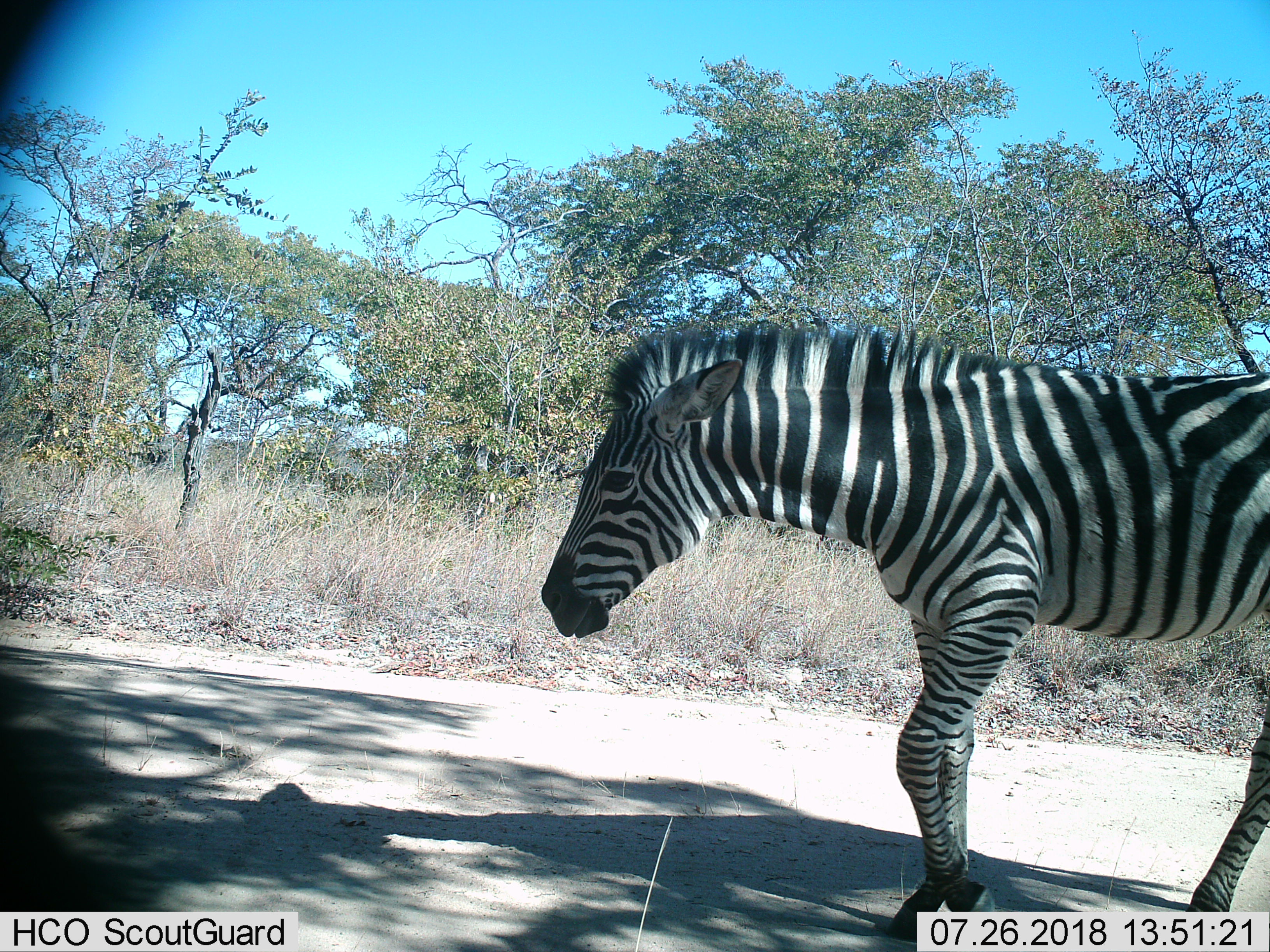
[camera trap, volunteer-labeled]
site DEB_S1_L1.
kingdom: Animalia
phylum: Chordata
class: Mammalia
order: Perissodactyla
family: Equidae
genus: Equus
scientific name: Equus quagga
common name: plains zebra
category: zebraplains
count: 1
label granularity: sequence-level